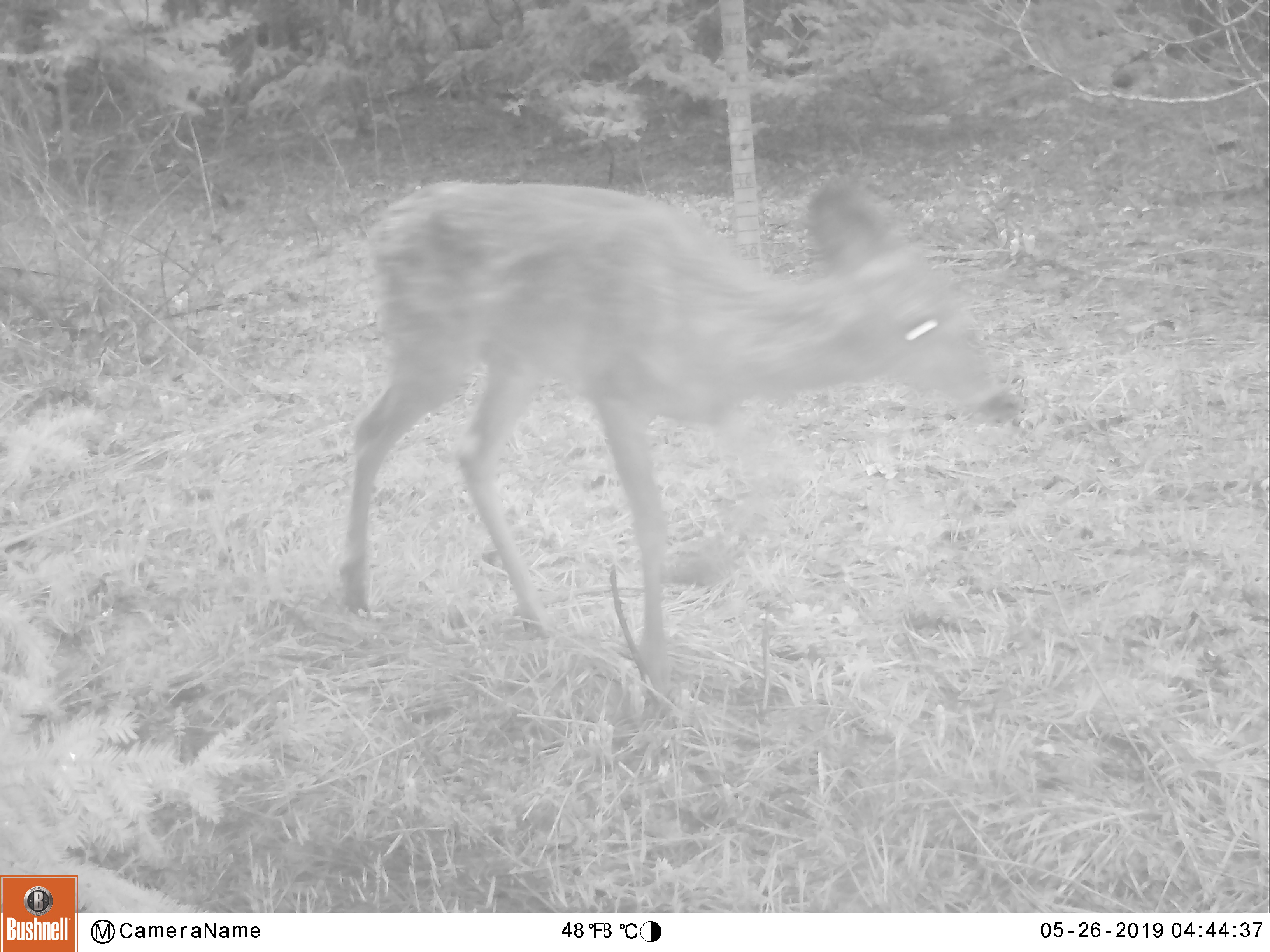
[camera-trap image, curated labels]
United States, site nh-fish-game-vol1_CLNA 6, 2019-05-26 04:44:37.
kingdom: Animalia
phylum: Chordata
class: Mammalia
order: Artiodactyla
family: Cervidae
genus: Odocoileus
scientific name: Odocoileus virginianus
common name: white-tailed deer